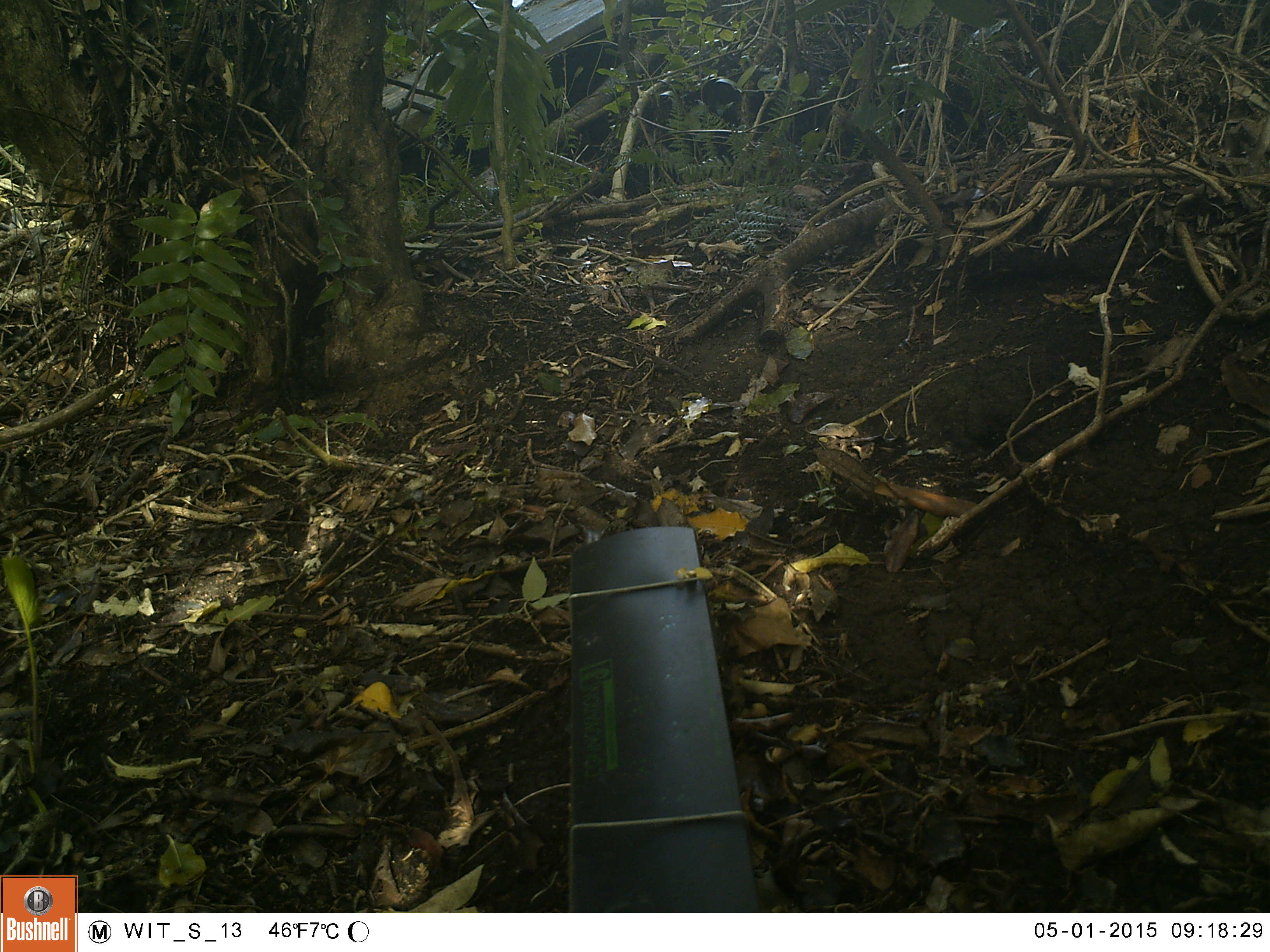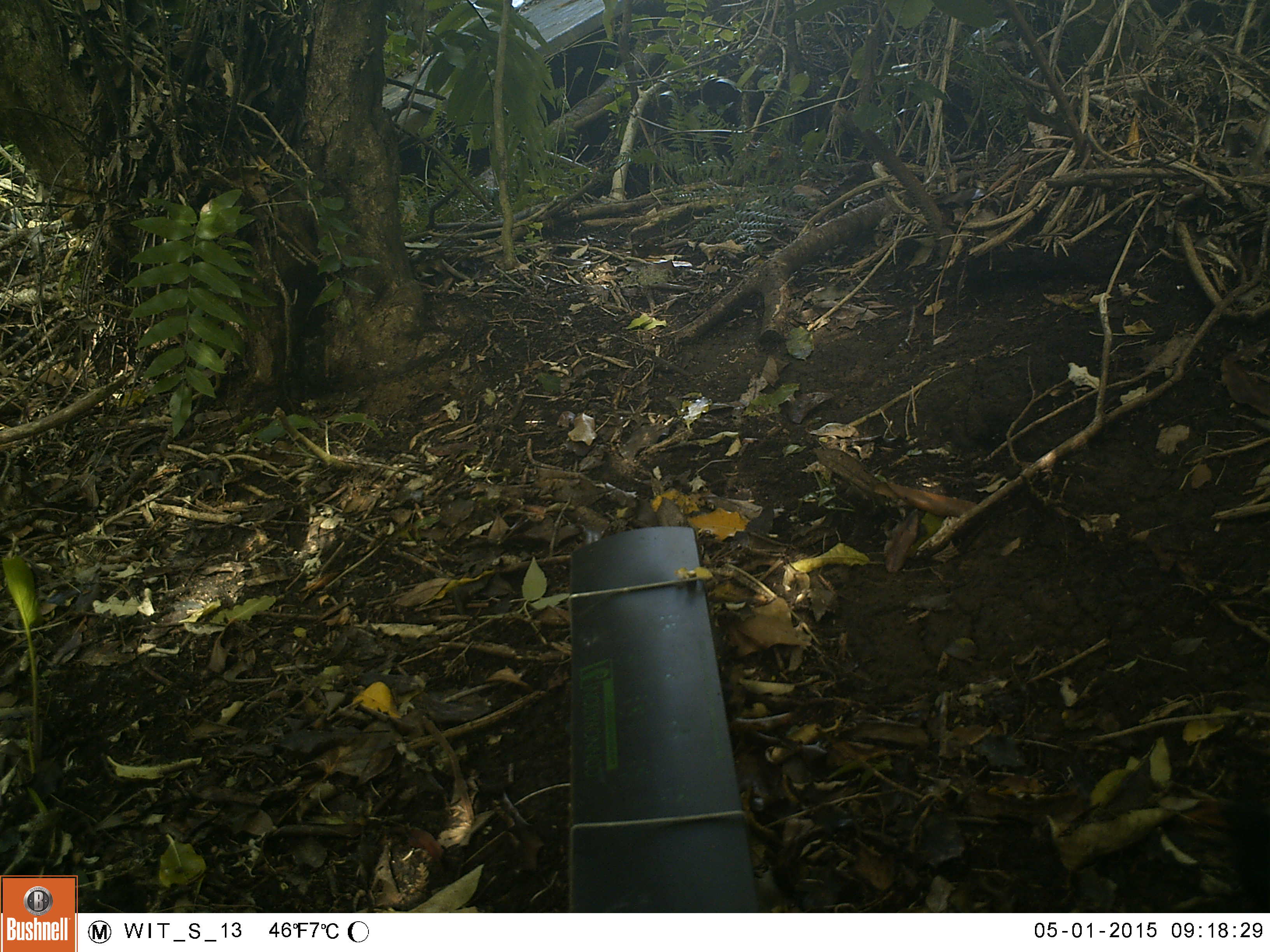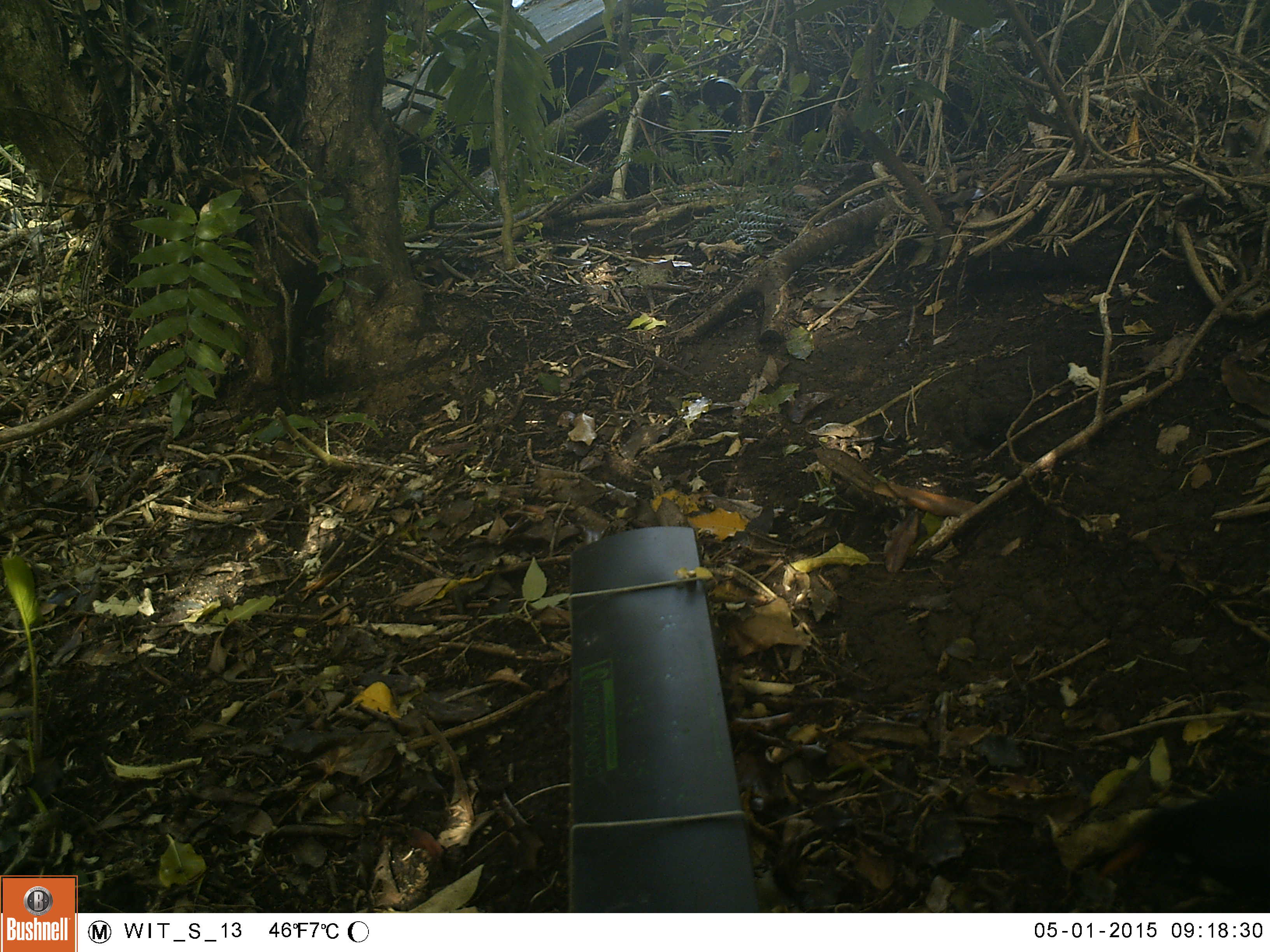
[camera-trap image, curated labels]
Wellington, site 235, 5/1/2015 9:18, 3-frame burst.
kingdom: Animalia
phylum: Chordata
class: Aves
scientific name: Aves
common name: bird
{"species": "bird (Aves)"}